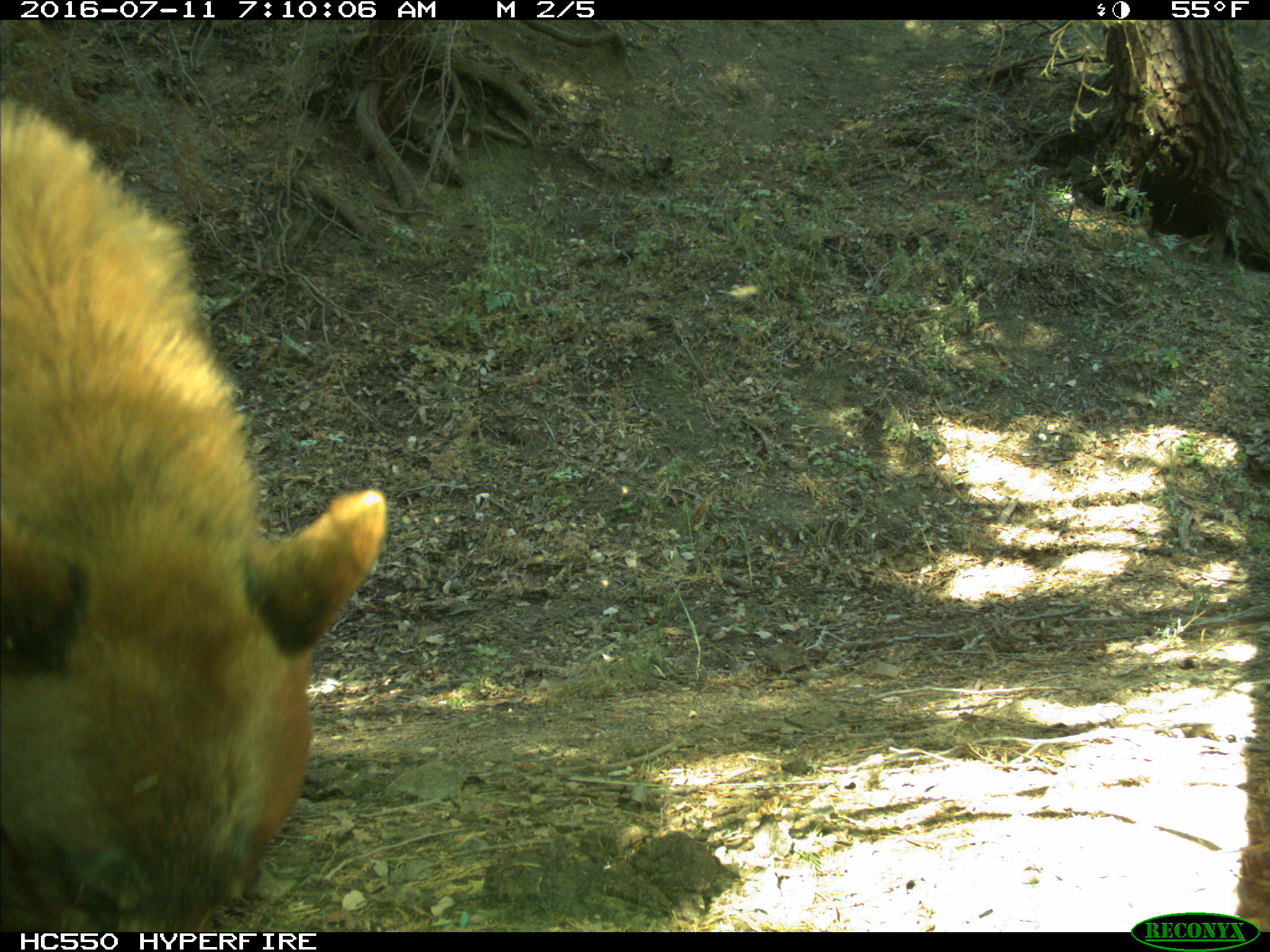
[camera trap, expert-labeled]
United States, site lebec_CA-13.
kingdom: Animalia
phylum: Chordata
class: Mammalia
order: Carnivora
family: Ursidae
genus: Ursus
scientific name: Ursus americanus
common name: american black bear